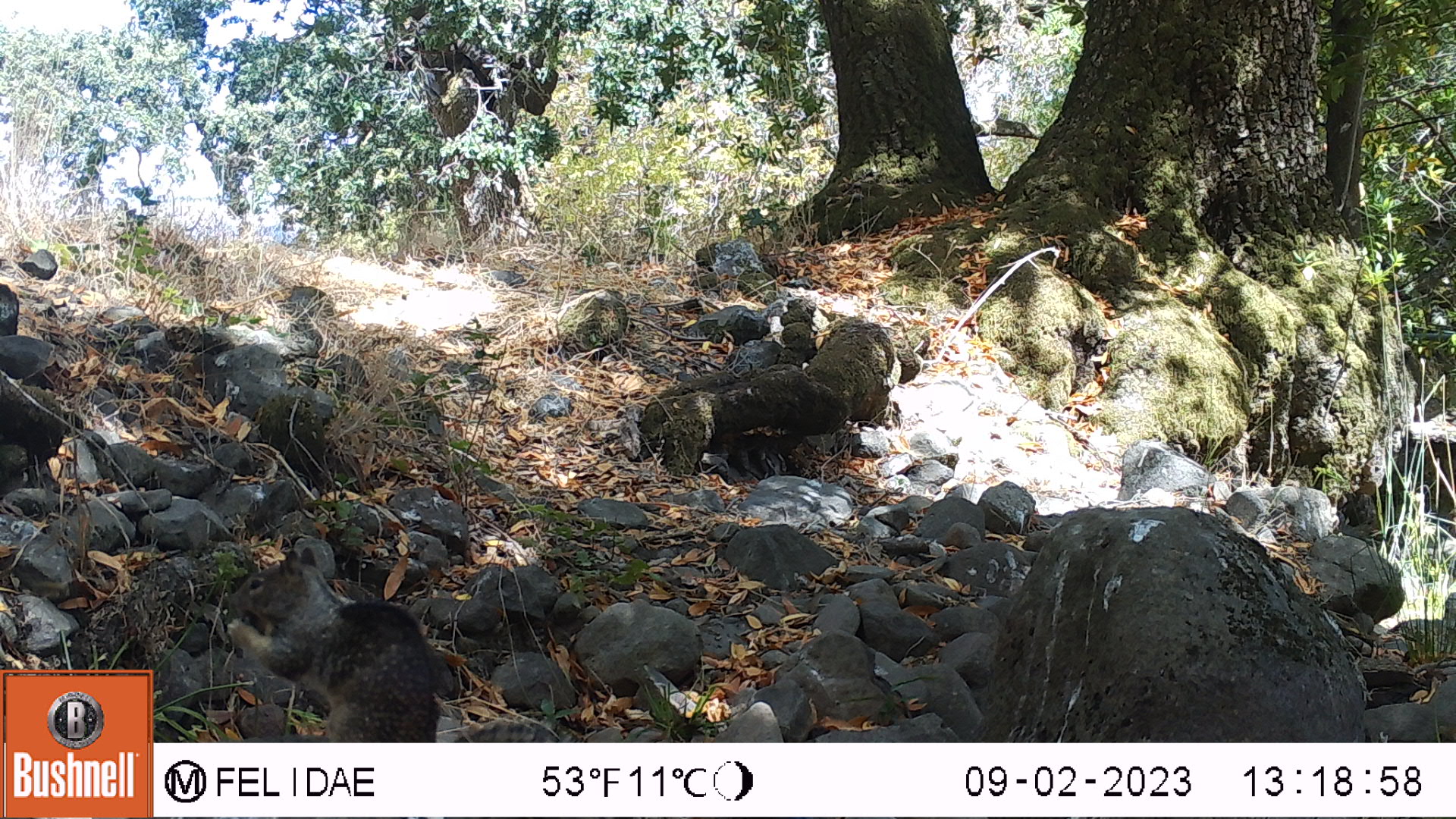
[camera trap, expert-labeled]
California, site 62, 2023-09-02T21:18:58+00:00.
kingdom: Animalia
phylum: Chordata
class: Mammalia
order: Rodentia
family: Sciuridae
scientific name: Sciuridae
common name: squirrel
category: unknown squirrel